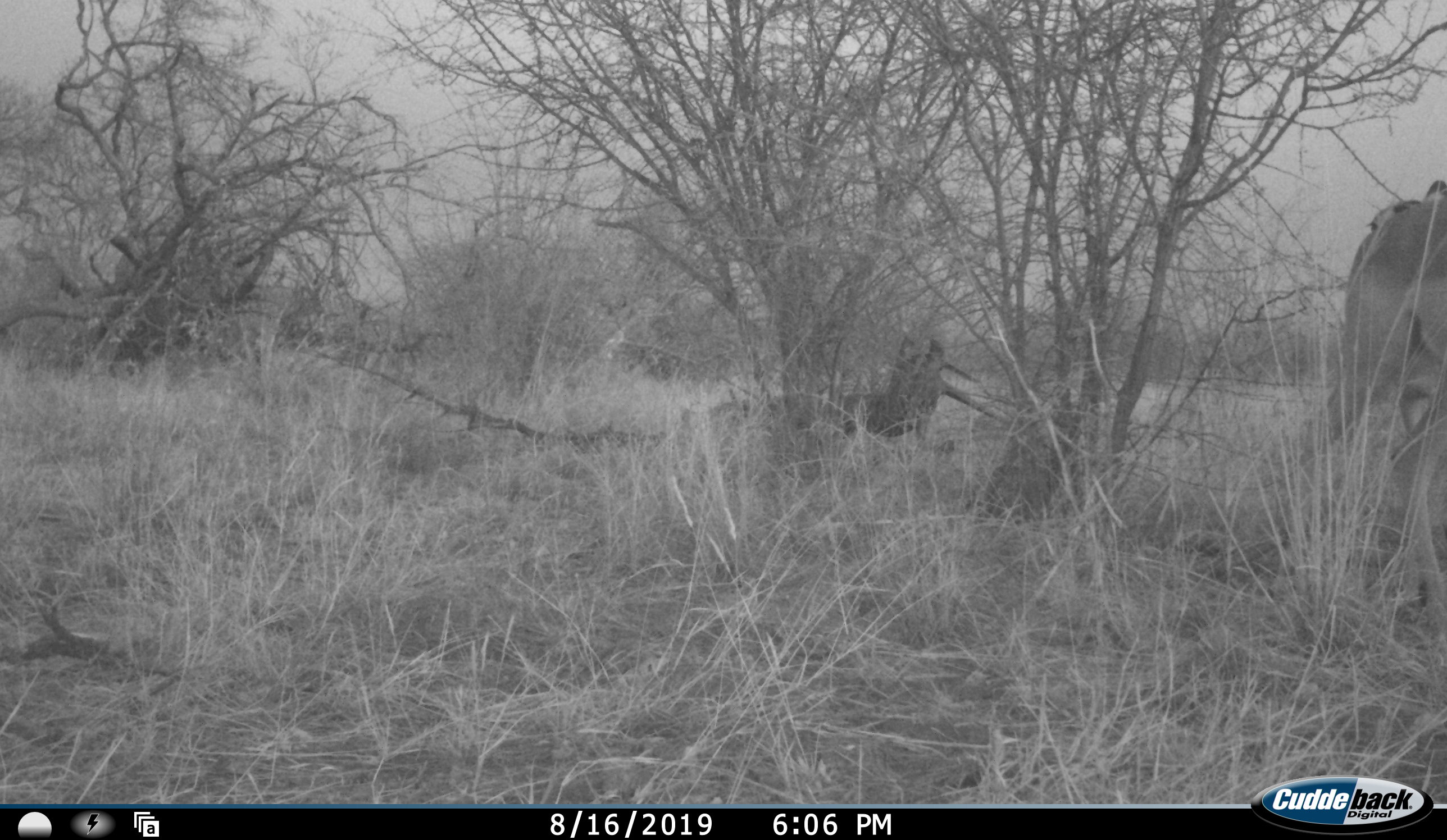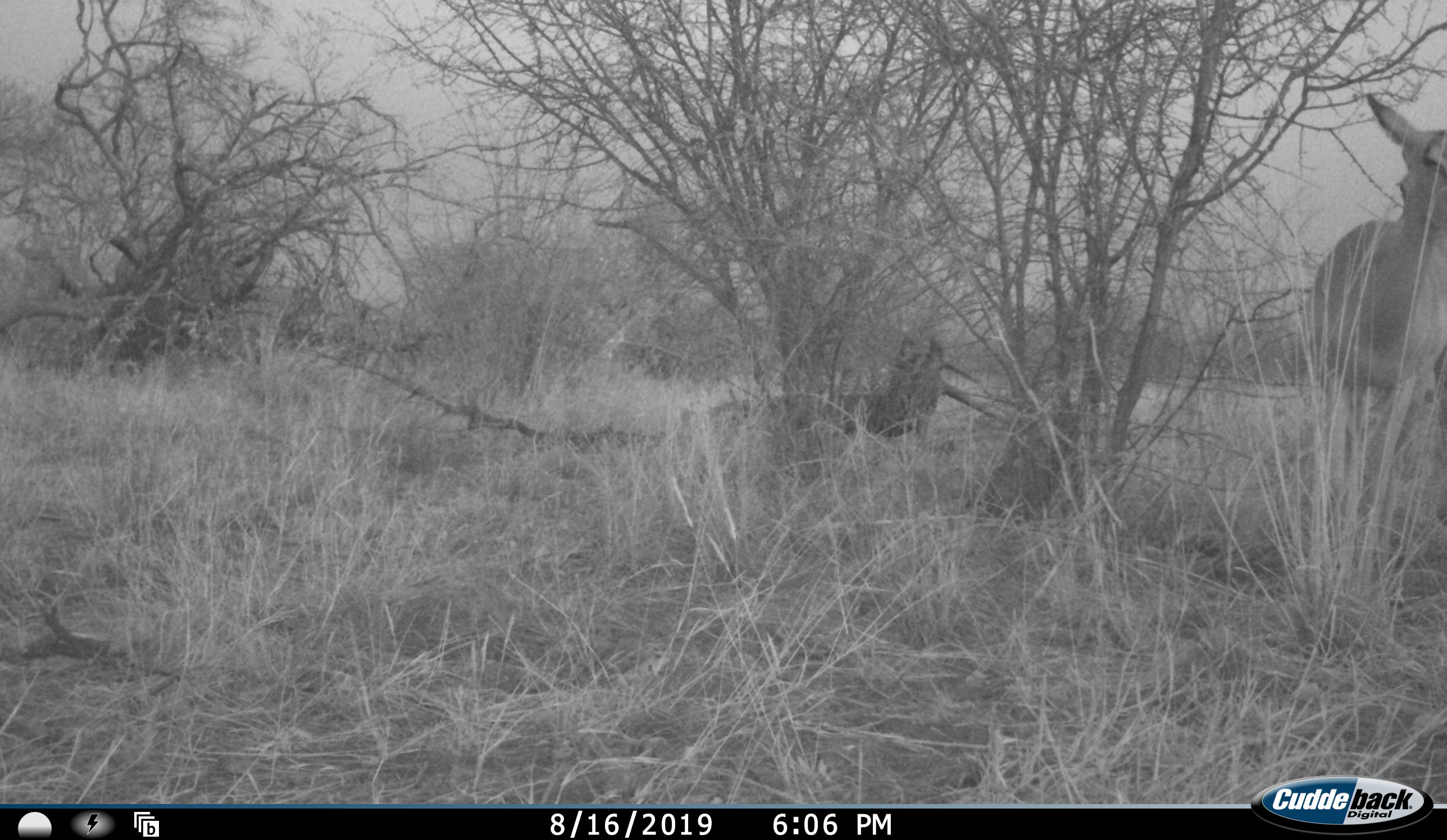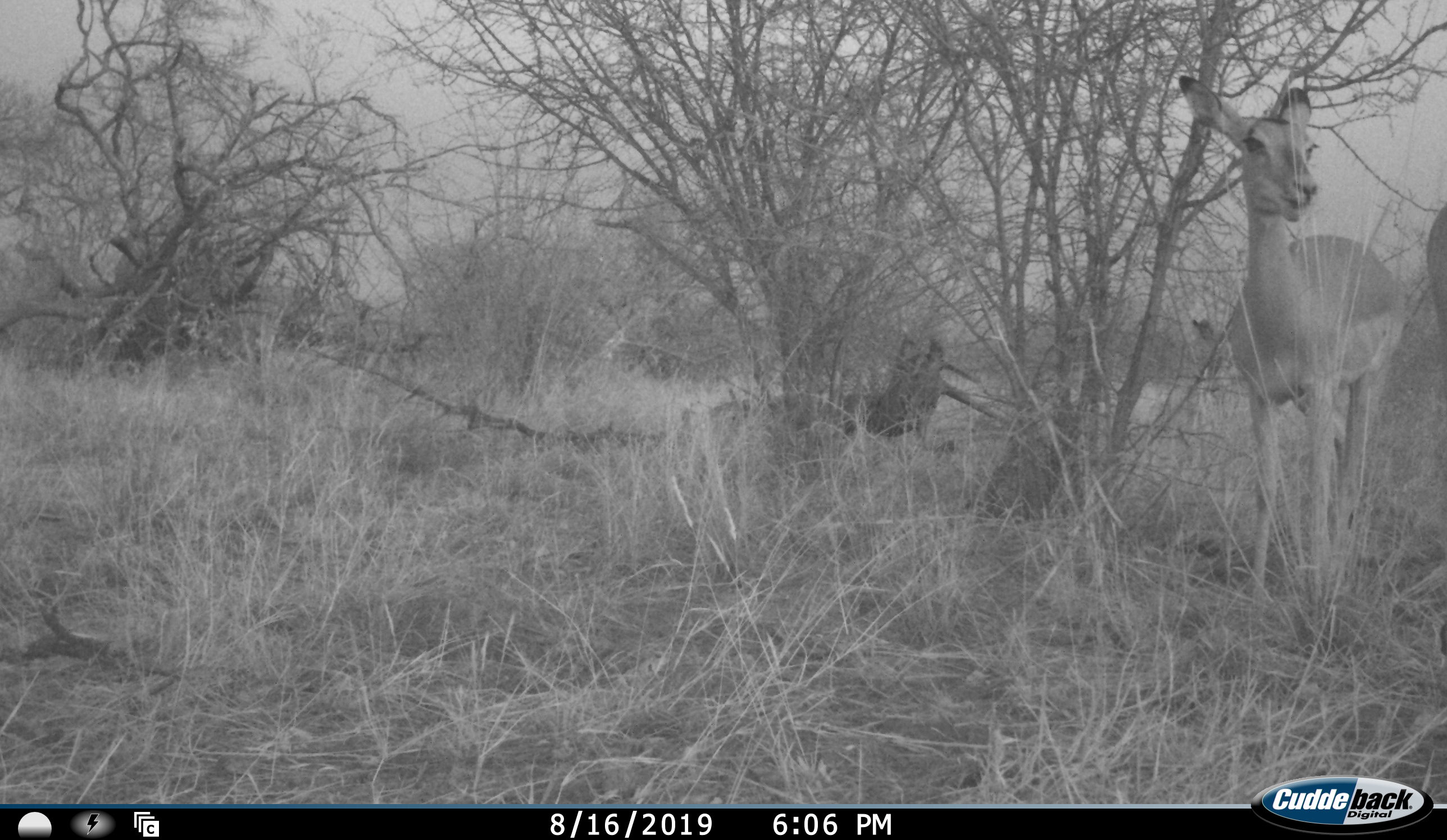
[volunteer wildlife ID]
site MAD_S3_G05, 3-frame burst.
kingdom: Animalia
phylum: Chordata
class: Mammalia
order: Artiodactyla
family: Bovidae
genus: Aepyceros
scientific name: Aepyceros melampus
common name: impala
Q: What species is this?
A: Impala (Aepyceros melampus).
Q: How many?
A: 1.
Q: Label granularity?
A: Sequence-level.